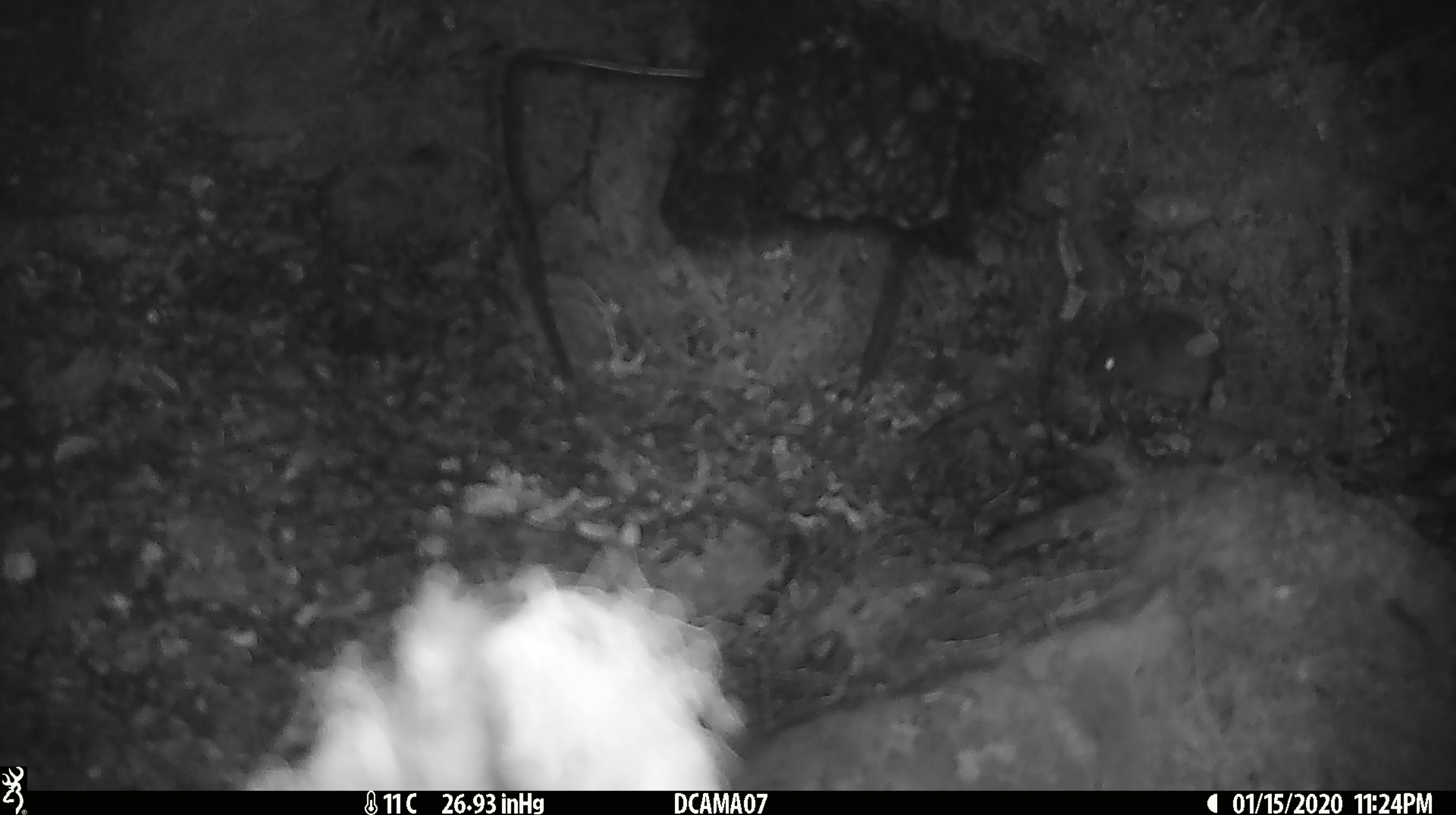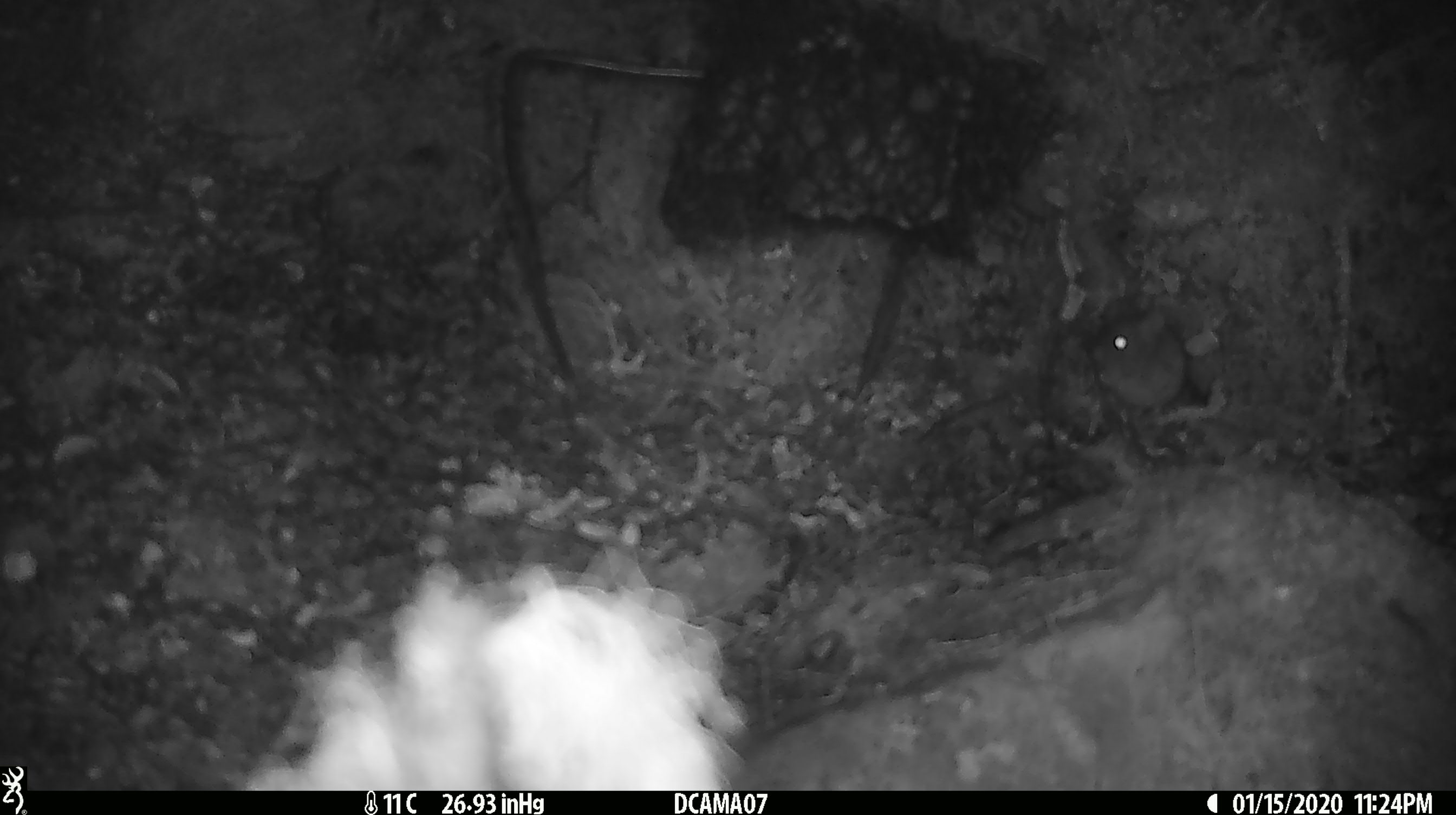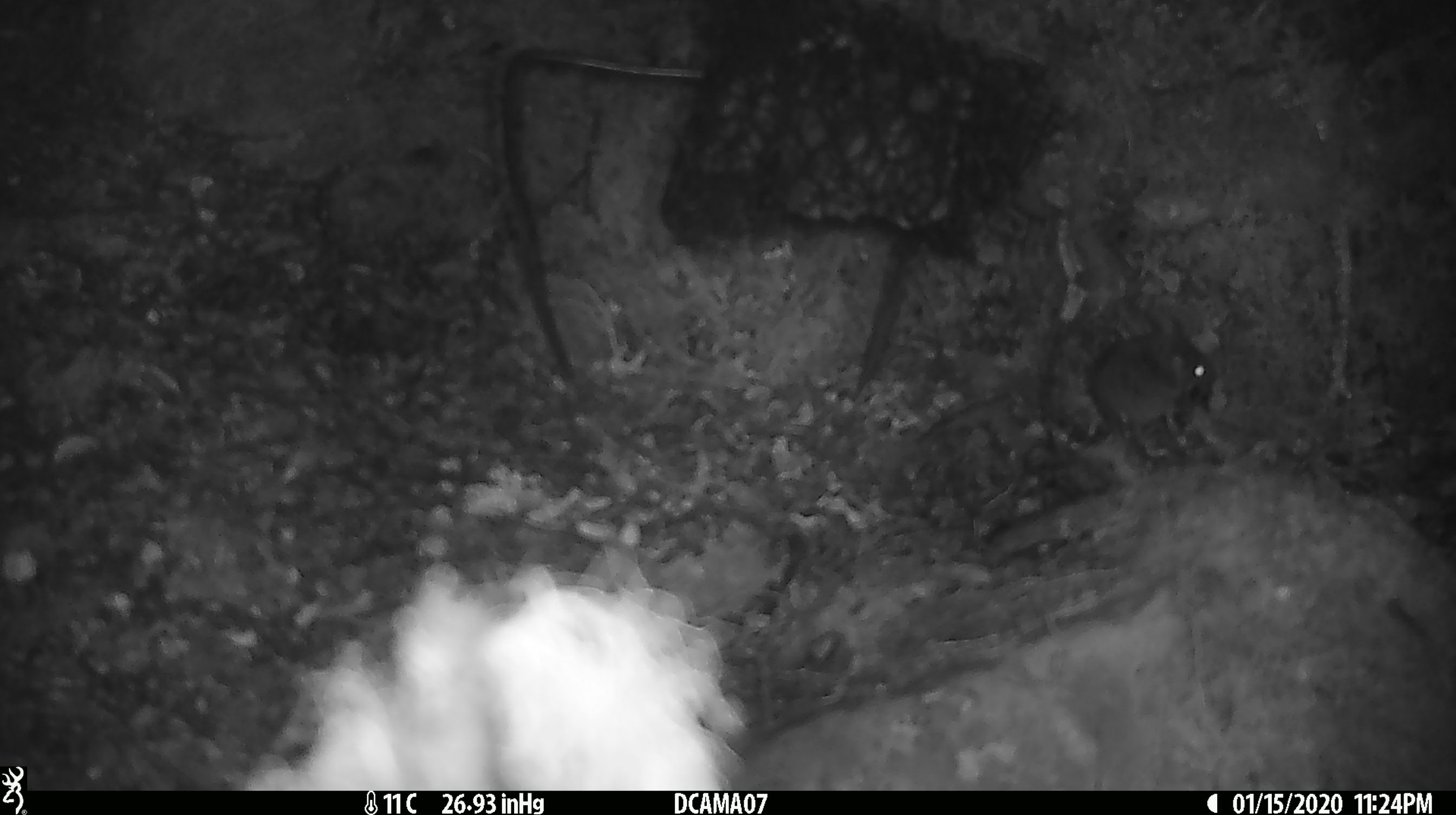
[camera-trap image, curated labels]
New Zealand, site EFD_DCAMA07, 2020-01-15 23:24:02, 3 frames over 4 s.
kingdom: Animalia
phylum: Chordata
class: Mammalia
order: Rodentia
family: Muridae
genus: Mus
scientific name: Mus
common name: mouse